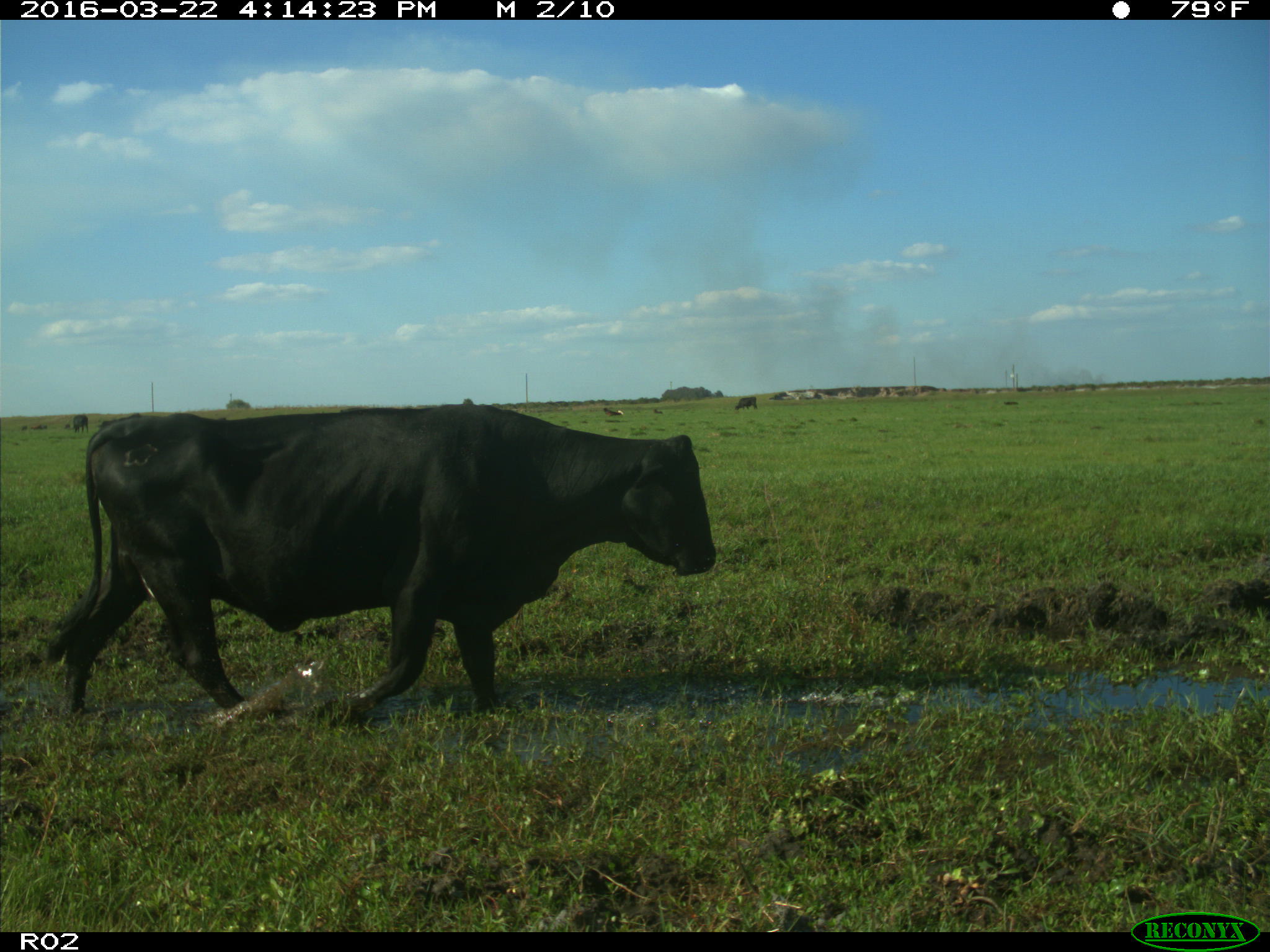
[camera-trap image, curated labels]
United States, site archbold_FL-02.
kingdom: Animalia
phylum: Chordata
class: Mammalia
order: Artiodactyla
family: Bovidae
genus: Bos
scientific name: Bos taurus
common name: domestic cow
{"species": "Bos taurus (domestic cow)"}